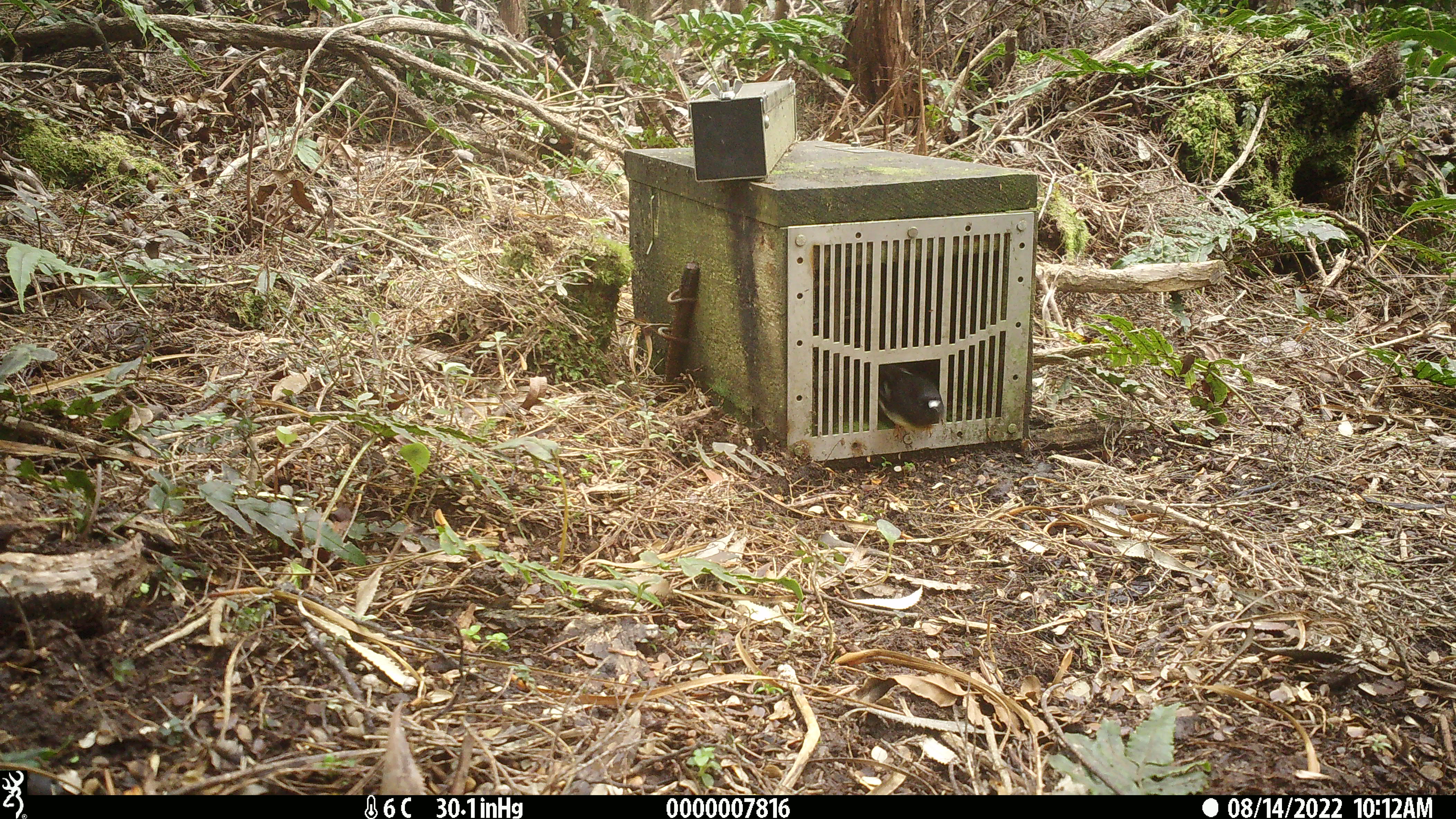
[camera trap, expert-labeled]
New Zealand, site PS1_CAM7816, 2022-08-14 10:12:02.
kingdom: Animalia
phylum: Chordata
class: Aves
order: Passeriformes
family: Petroicidae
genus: Petroica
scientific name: Petroica macrocephala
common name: tomtit